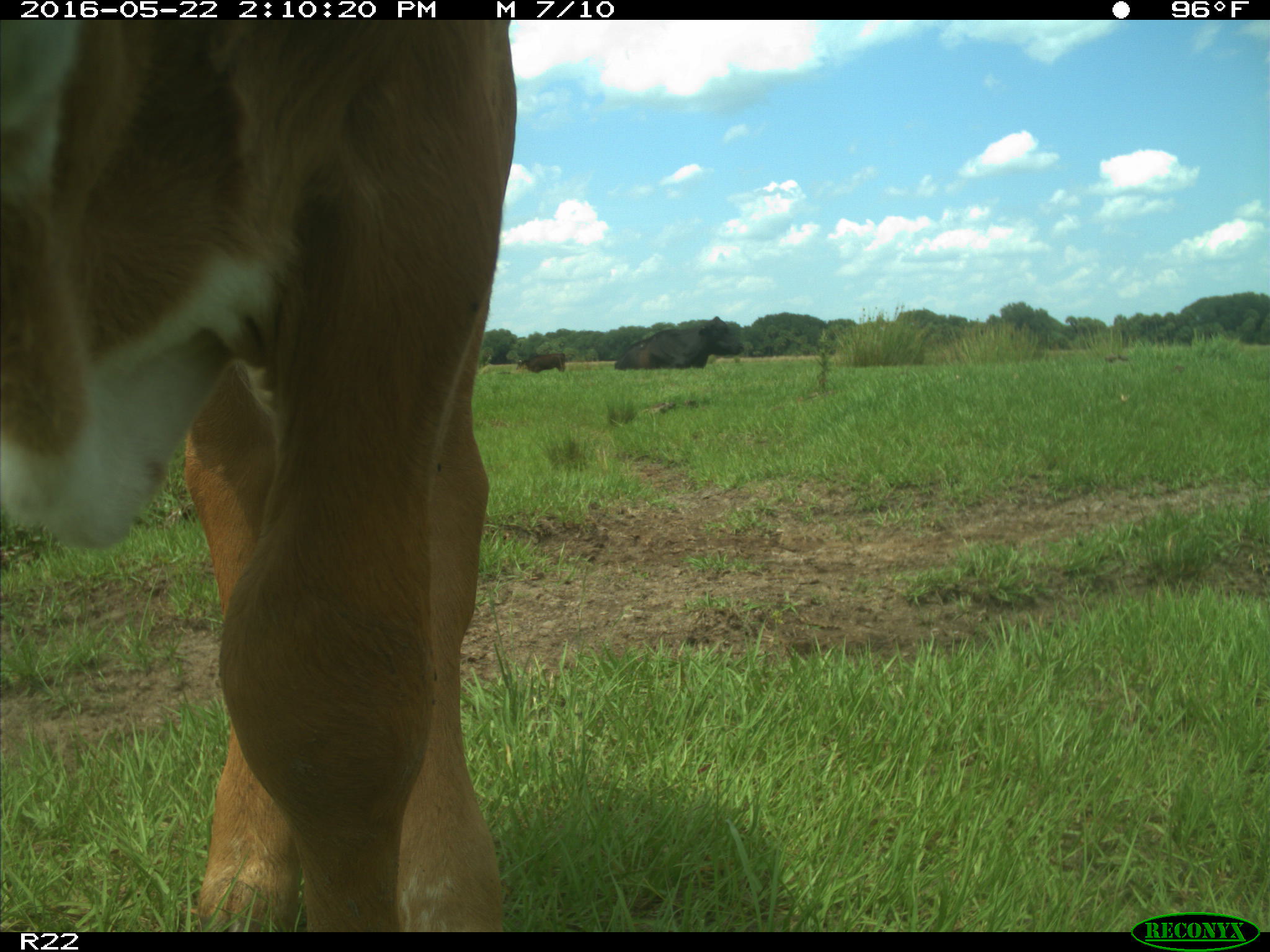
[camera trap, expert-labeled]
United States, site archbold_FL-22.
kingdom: Animalia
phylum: Chordata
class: Mammalia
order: Artiodactyla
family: Bovidae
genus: Bos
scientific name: Bos taurus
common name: domestic cow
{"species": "Bos taurus (domestic cow)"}